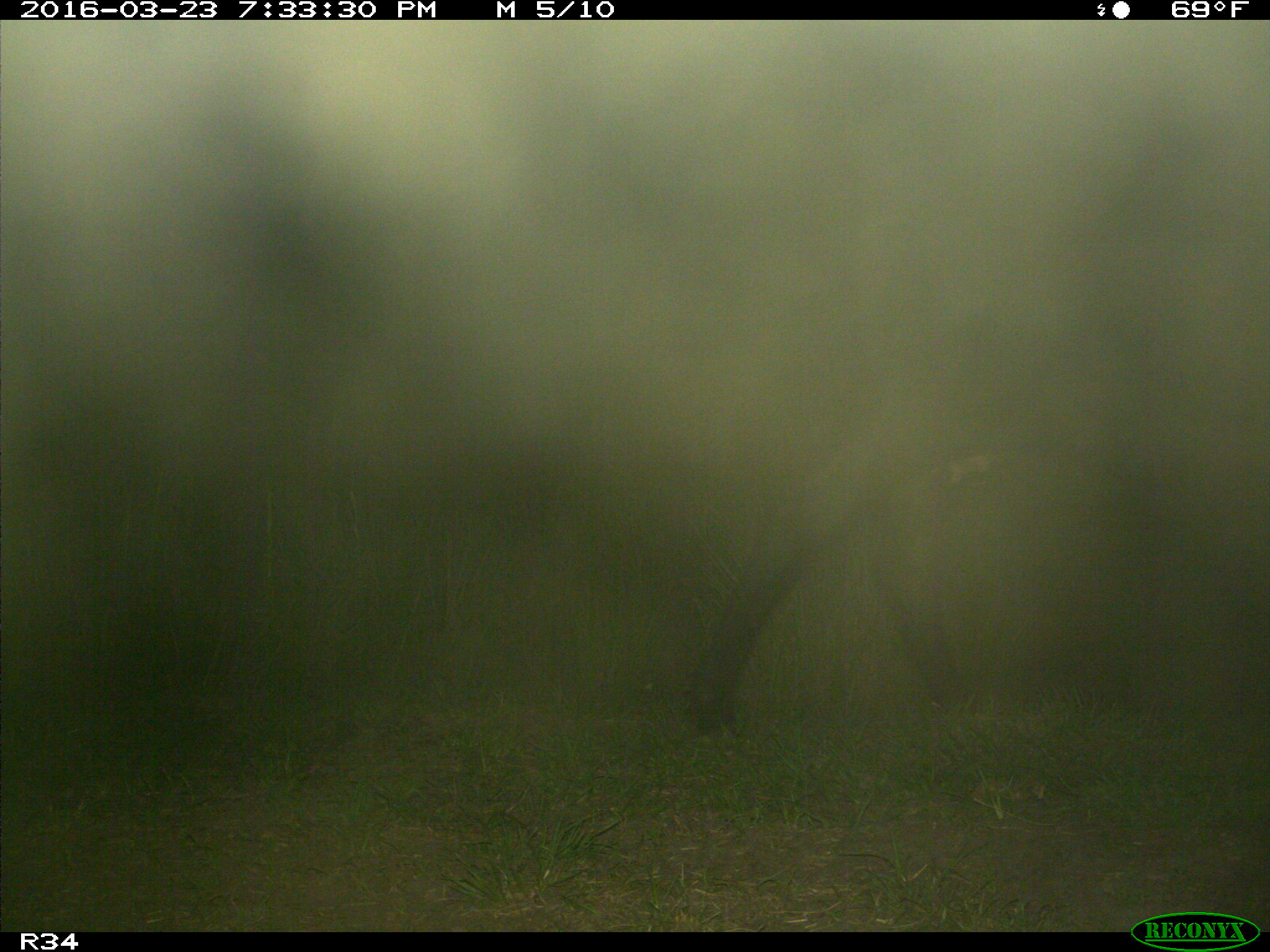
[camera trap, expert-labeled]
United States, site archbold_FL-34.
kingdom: Animalia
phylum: Chordata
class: Mammalia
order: Artiodactyla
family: Bovidae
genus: Bos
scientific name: Bos taurus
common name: domestic cow